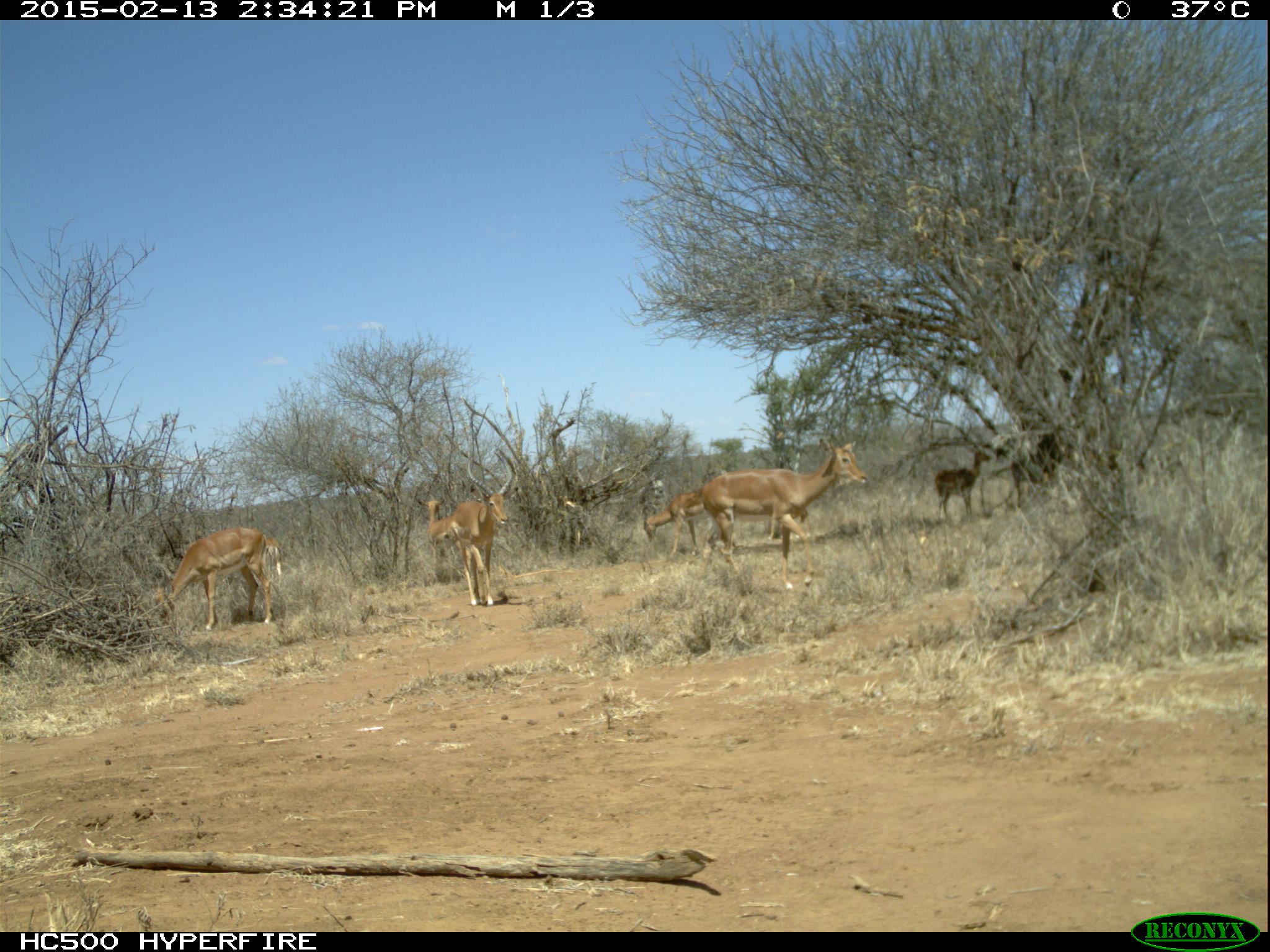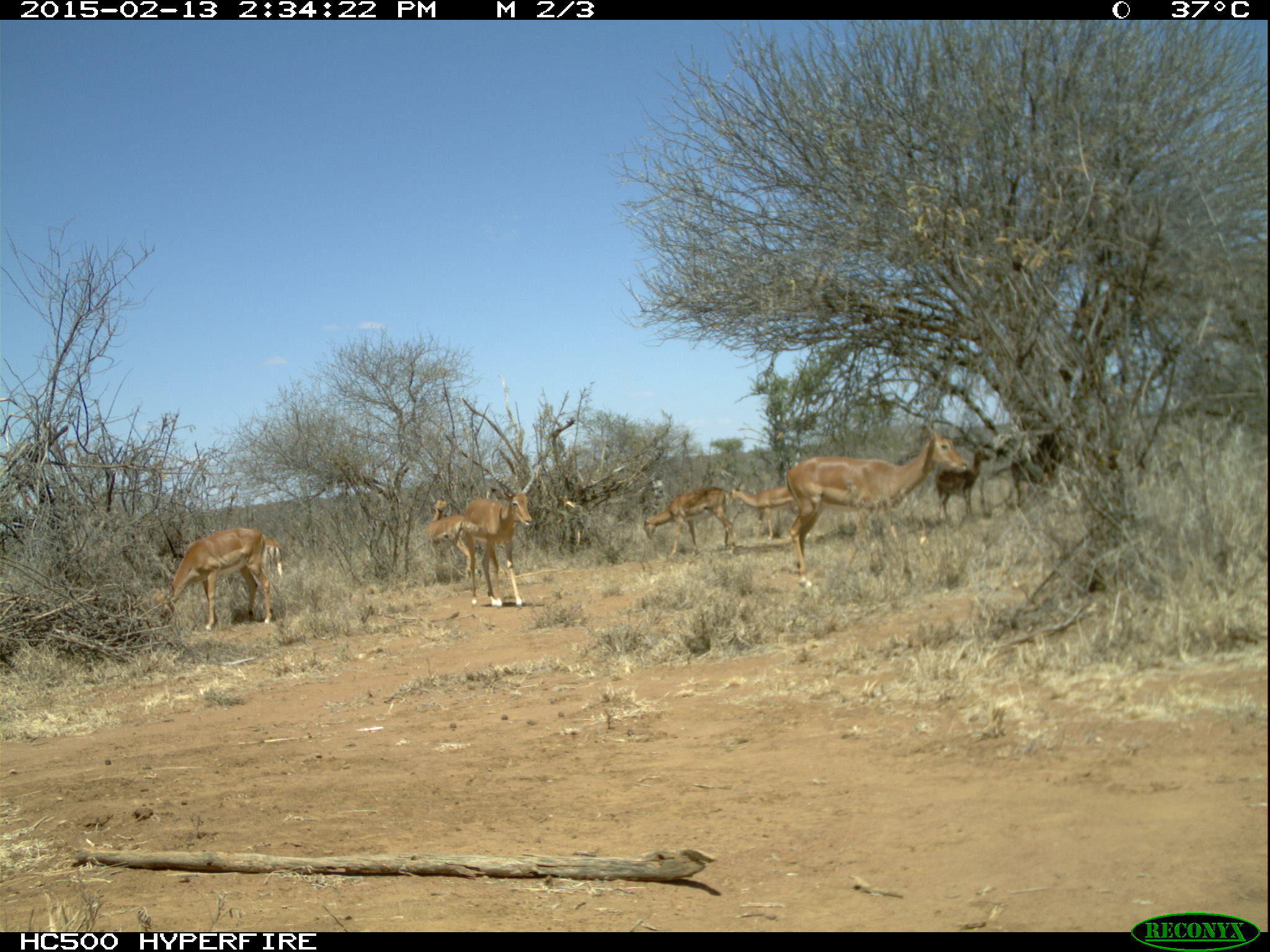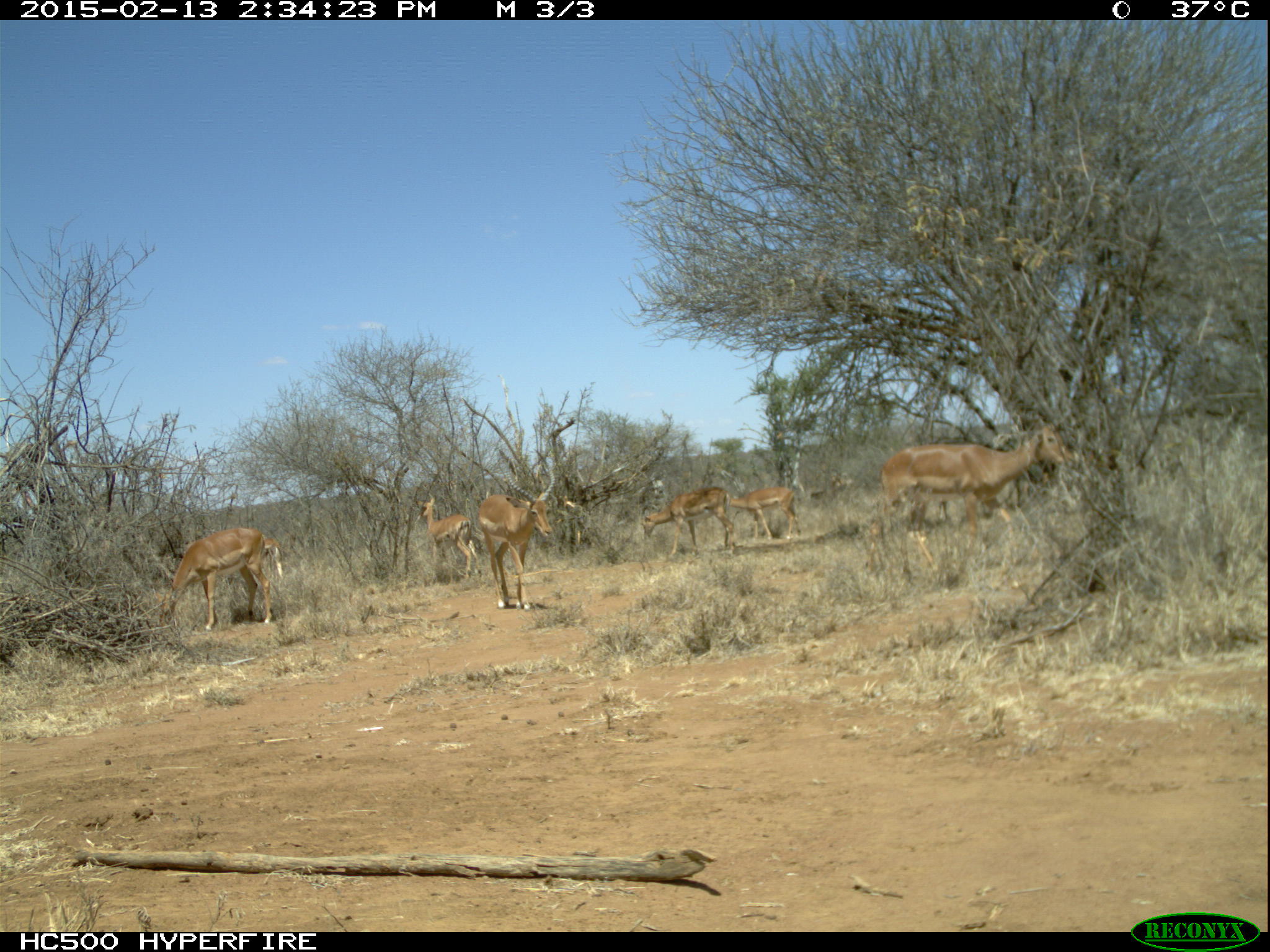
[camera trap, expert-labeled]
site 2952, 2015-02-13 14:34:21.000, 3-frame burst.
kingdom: Animalia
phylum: Chordata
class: Mammalia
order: Artiodactyla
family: Bovidae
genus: Aepyceros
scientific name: Aepyceros melampus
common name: impala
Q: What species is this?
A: Aepyceros melampus (impala).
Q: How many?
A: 7.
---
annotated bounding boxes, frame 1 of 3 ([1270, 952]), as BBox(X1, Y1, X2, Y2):
aepyceros melampus: BBox(698, 438, 869, 593); BBox(154, 528, 273, 631); BBox(460, 446, 513, 606); BBox(642, 488, 737, 558); BBox(935, 446, 994, 523); BBox(417, 498, 465, 582); BBox(987, 462, 1057, 508); BBox(265, 537, 280, 576)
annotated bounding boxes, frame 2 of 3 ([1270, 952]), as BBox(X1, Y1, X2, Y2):
aepyceros melampus: BBox(784, 408, 966, 591); BBox(464, 446, 543, 607); BBox(153, 528, 272, 629); BBox(643, 487, 735, 557); BBox(723, 473, 794, 541); BBox(934, 444, 990, 524); BBox(426, 499, 474, 582); BBox(1003, 451, 1061, 503); BBox(259, 536, 283, 585)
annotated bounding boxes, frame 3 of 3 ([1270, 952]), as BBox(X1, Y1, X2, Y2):
aepyceros melampus: BBox(879, 424, 1070, 589); BBox(478, 449, 555, 611); BBox(153, 526, 271, 631); BBox(641, 486, 735, 558); BBox(414, 495, 480, 579); BBox(730, 487, 800, 541); BBox(263, 537, 283, 580)